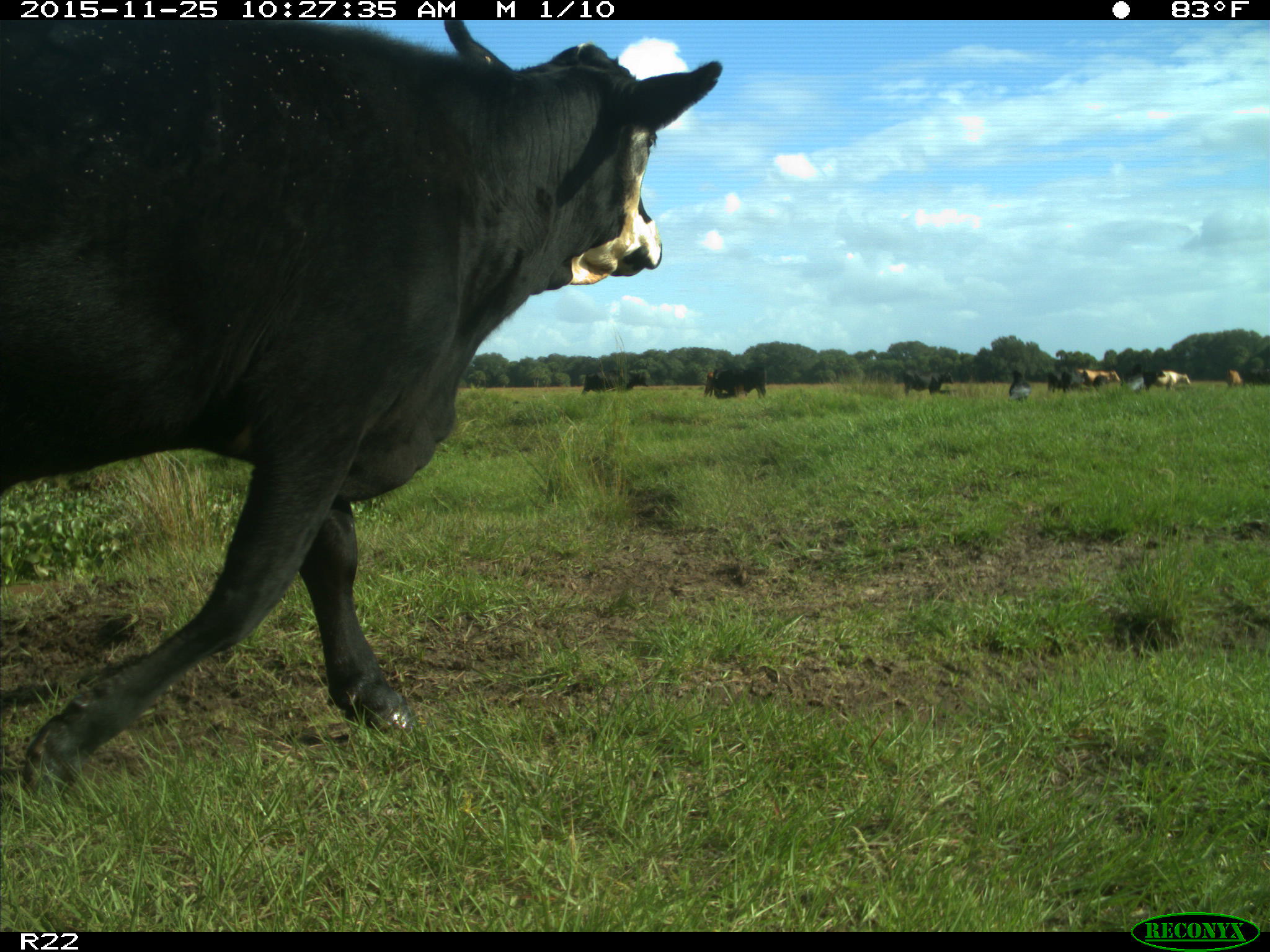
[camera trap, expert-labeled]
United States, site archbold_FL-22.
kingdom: Animalia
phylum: Chordata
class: Mammalia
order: Artiodactyla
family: Bovidae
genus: Bos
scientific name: Bos taurus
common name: domestic cow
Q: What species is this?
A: Bos taurus (domestic cow).